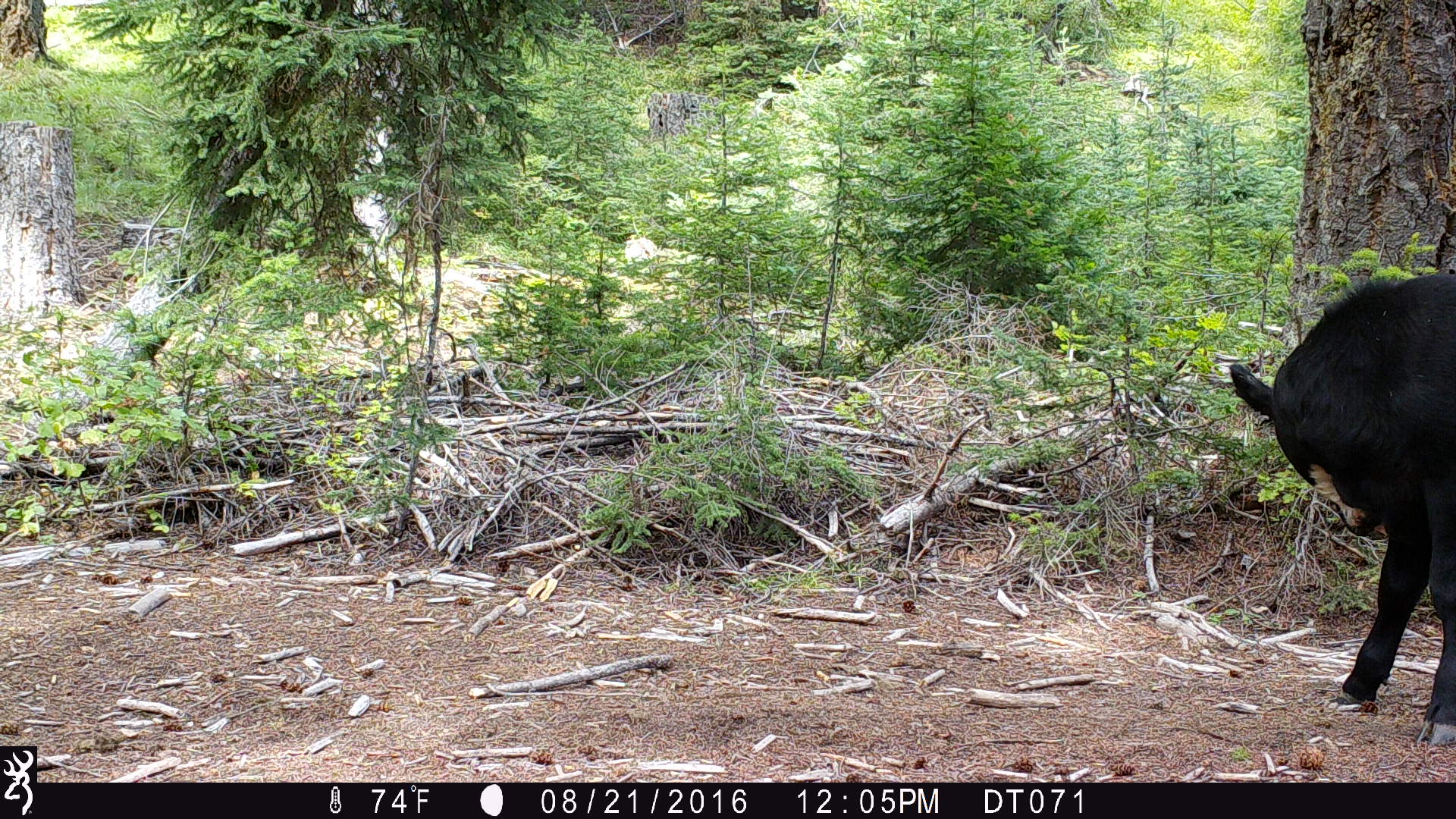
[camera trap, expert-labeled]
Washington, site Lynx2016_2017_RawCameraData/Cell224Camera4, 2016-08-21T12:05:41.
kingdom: Animalia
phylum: Chordata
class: Mammalia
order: Artiodactyla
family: Bovidae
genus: Bos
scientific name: Bos taurus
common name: domestic cattle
Domestic cattle (Bos taurus). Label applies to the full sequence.